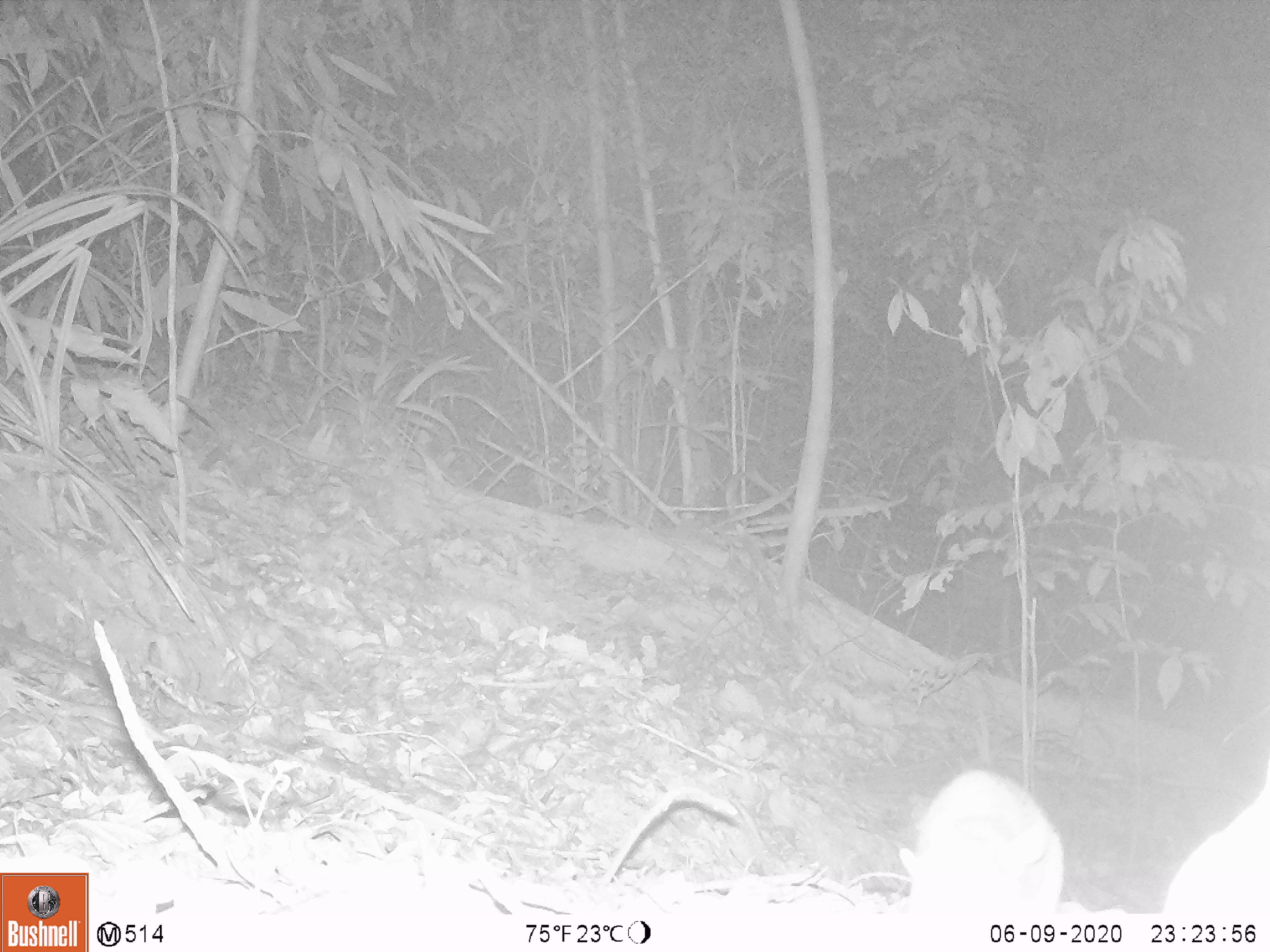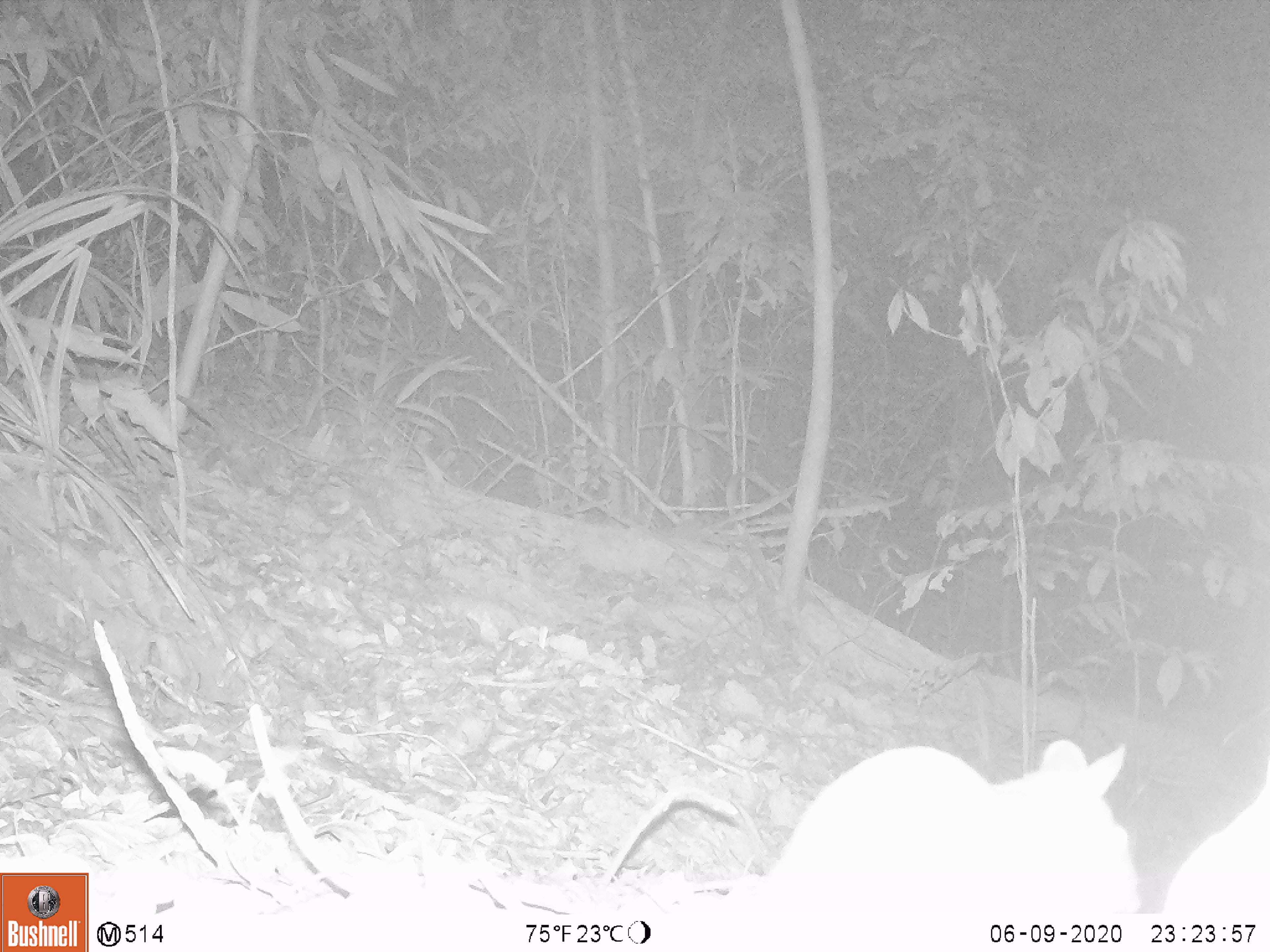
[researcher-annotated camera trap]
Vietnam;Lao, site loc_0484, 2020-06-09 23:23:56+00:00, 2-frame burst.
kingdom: Animalia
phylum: Chordata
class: Mammalia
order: Rodentia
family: Muridae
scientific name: Muridae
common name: old-world mice and rats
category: unidentified murid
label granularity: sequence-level